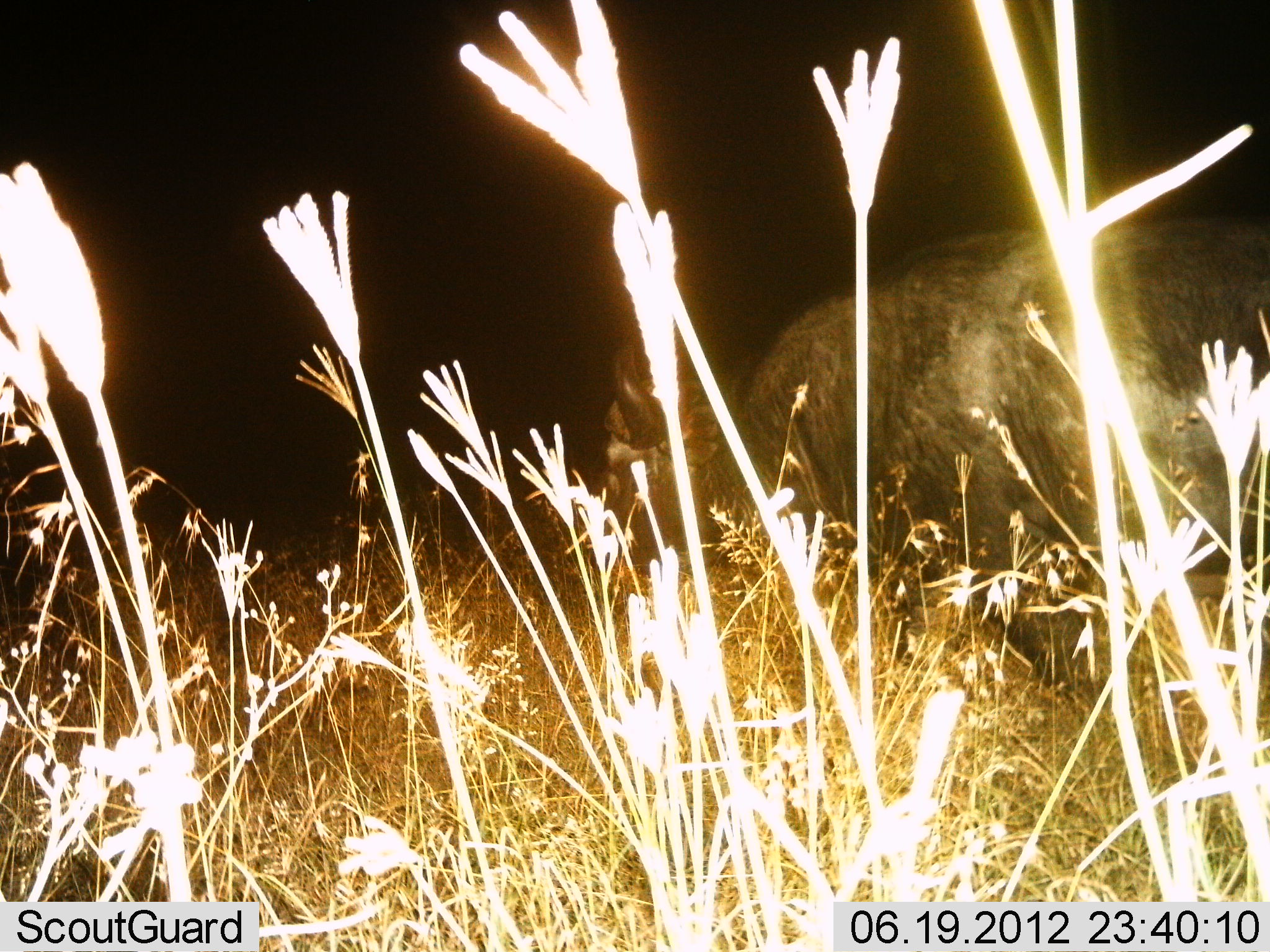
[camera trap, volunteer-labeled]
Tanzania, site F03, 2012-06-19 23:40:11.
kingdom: Animalia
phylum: Chordata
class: Mammalia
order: Artiodactyla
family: Bovidae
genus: Syncerus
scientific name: Syncerus caffer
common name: cape buffalo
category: buffalo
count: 1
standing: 60%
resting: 0%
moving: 30%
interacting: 0%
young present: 0%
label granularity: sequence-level